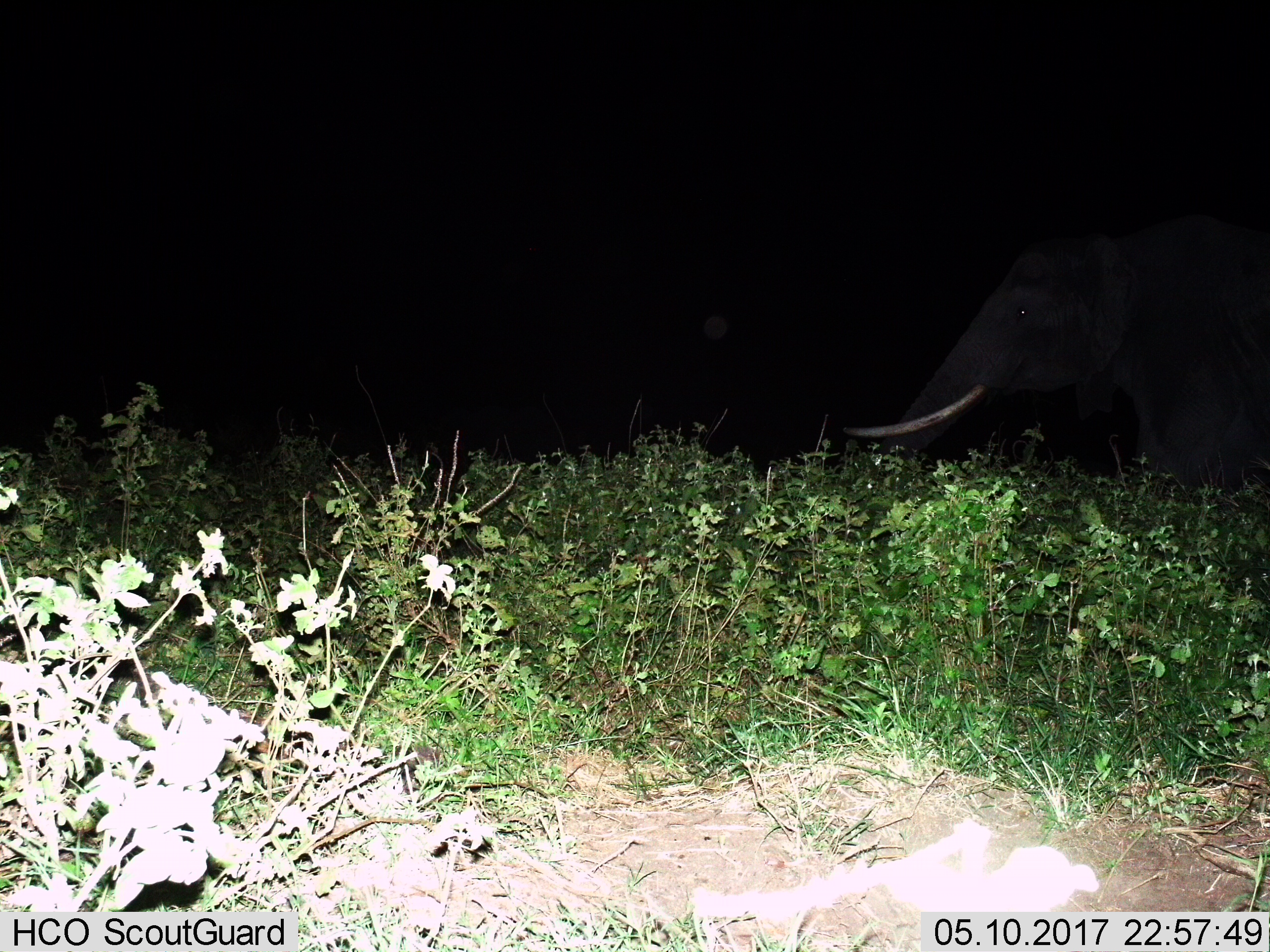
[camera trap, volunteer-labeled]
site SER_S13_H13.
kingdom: Animalia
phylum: Chordata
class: Mammalia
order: Proboscidea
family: Elephantidae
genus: Loxodonta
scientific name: Loxodonta africana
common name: african bush elephant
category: elephant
Elephant (african bush elephant) (Loxodonta africana), count 1. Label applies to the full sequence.